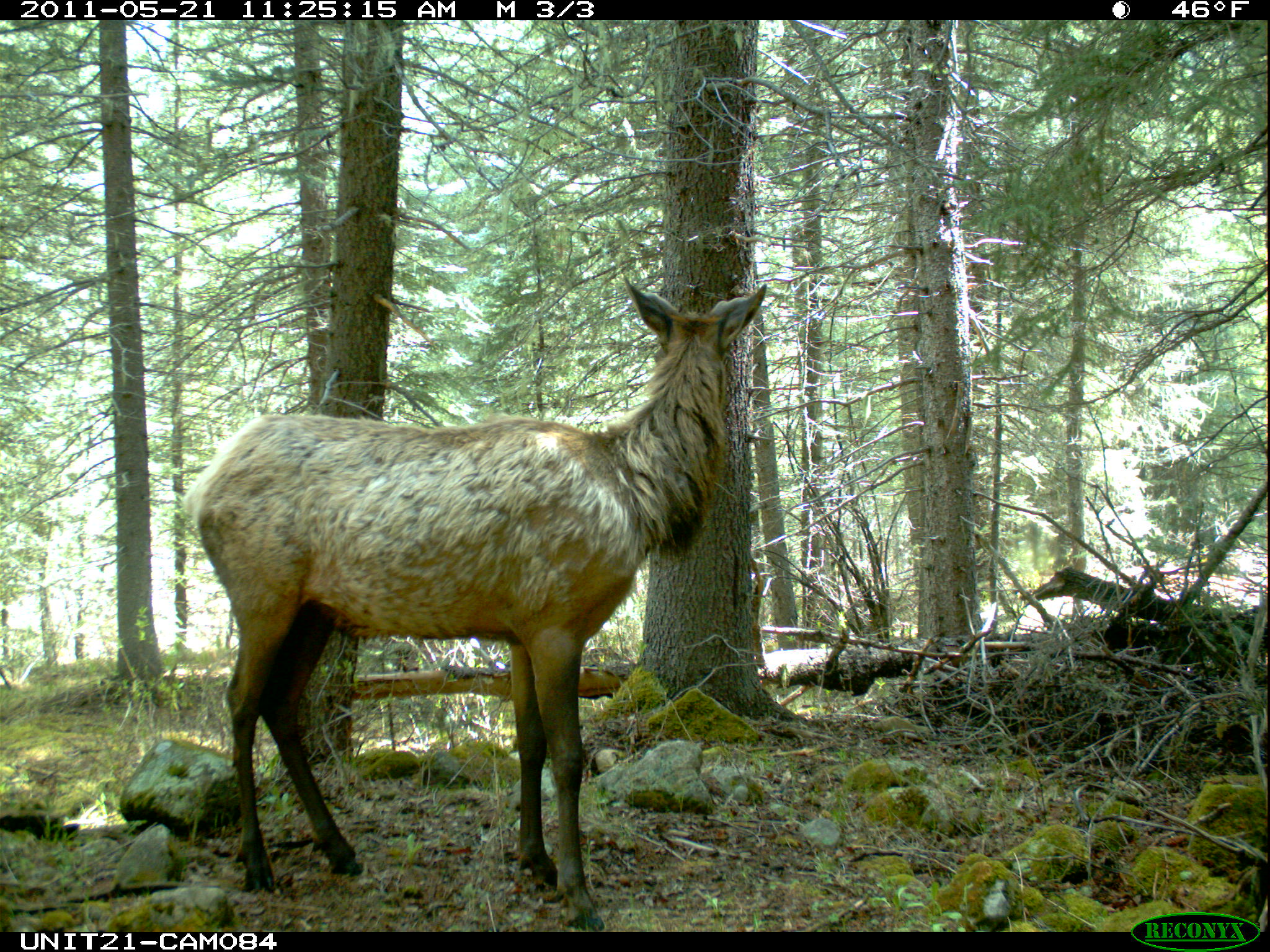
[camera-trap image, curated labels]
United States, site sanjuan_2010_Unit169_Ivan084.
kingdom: Animalia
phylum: Chordata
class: Mammalia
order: Artiodactyla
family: Cervidae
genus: Cervus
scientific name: Cervus elaphus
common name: red deer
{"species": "Cervus elaphus (red deer)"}